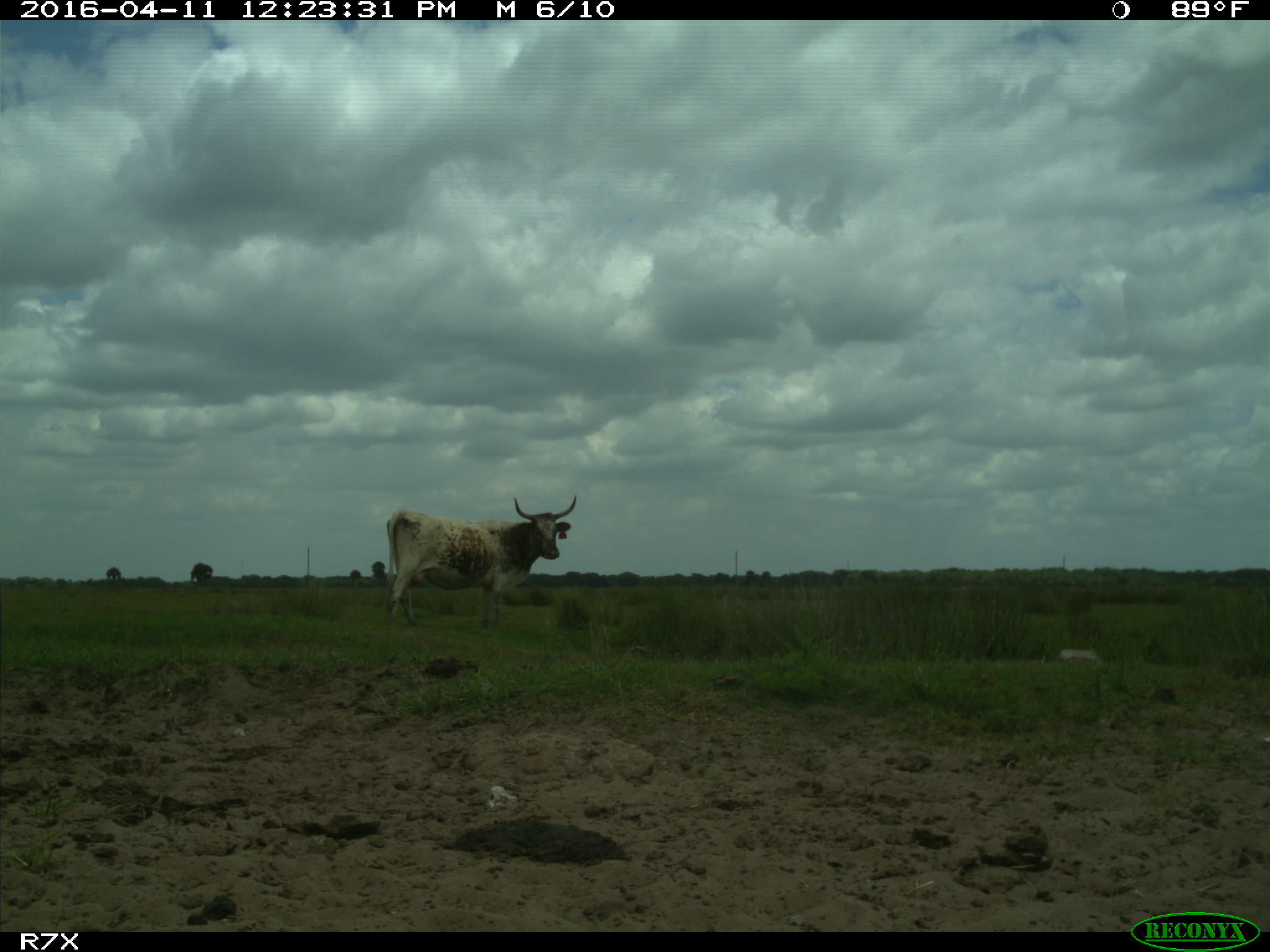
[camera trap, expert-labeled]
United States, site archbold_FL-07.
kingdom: Animalia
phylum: Chordata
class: Mammalia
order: Artiodactyla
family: Bovidae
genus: Bos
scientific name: Bos taurus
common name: domestic cow